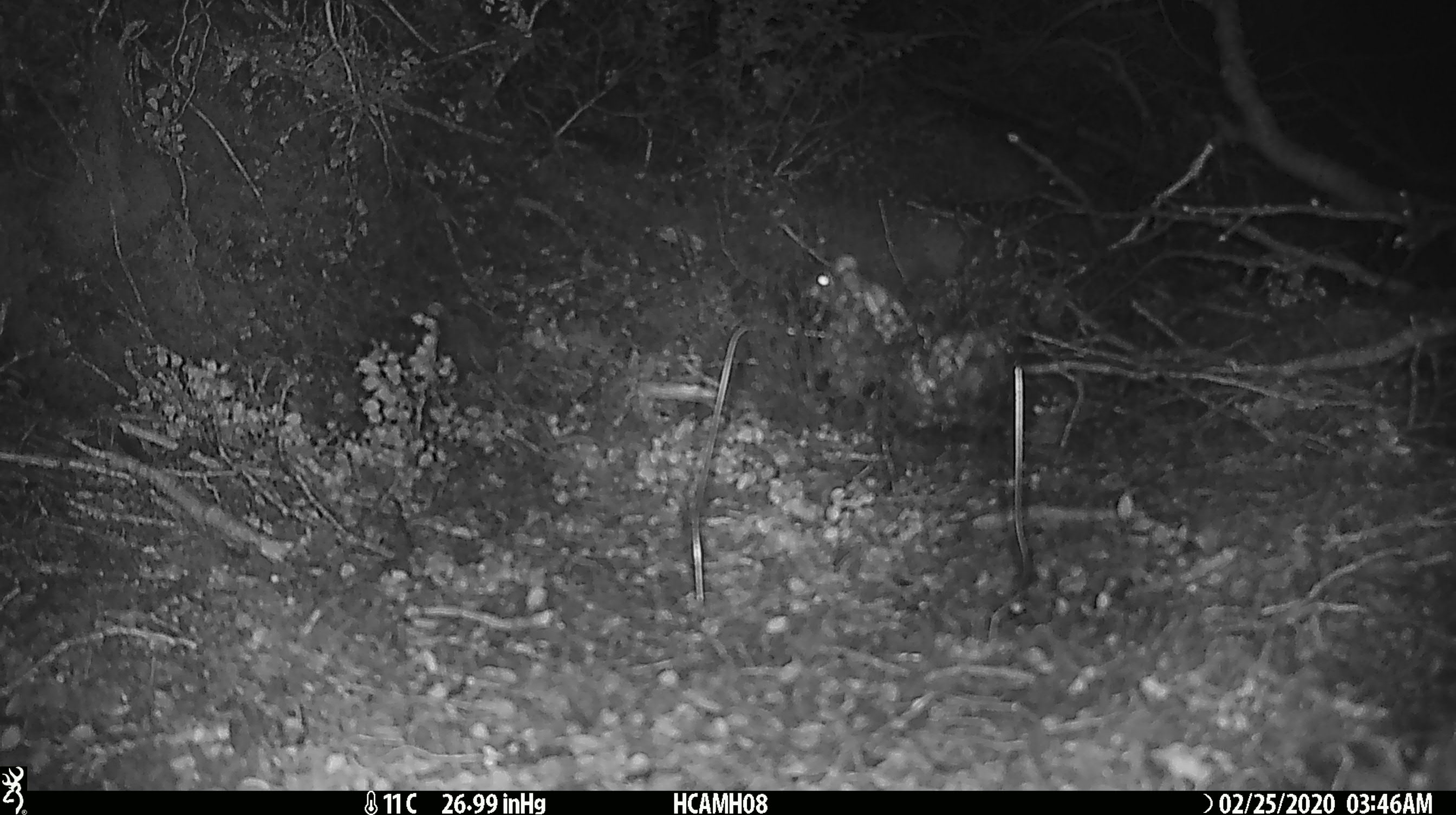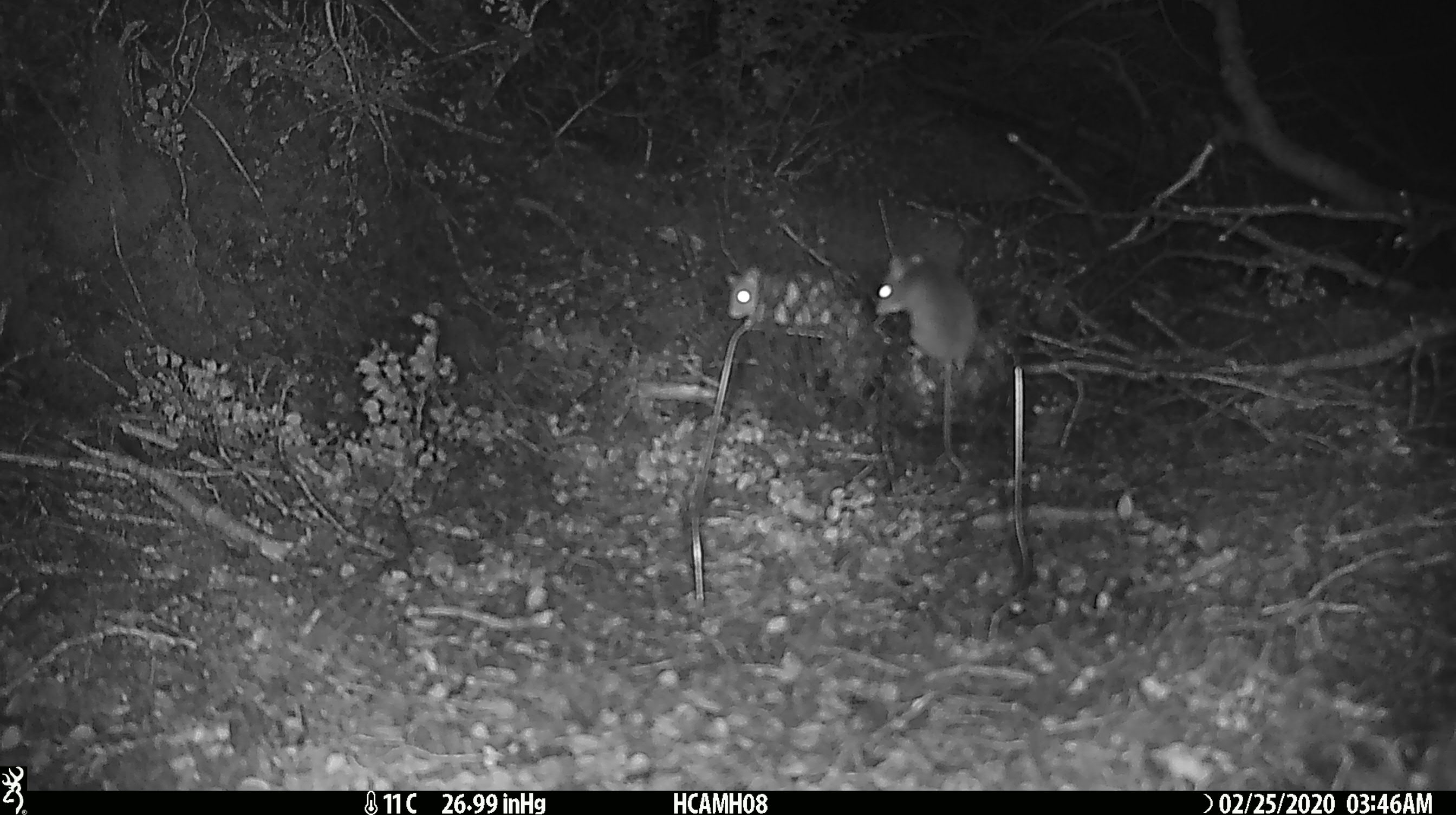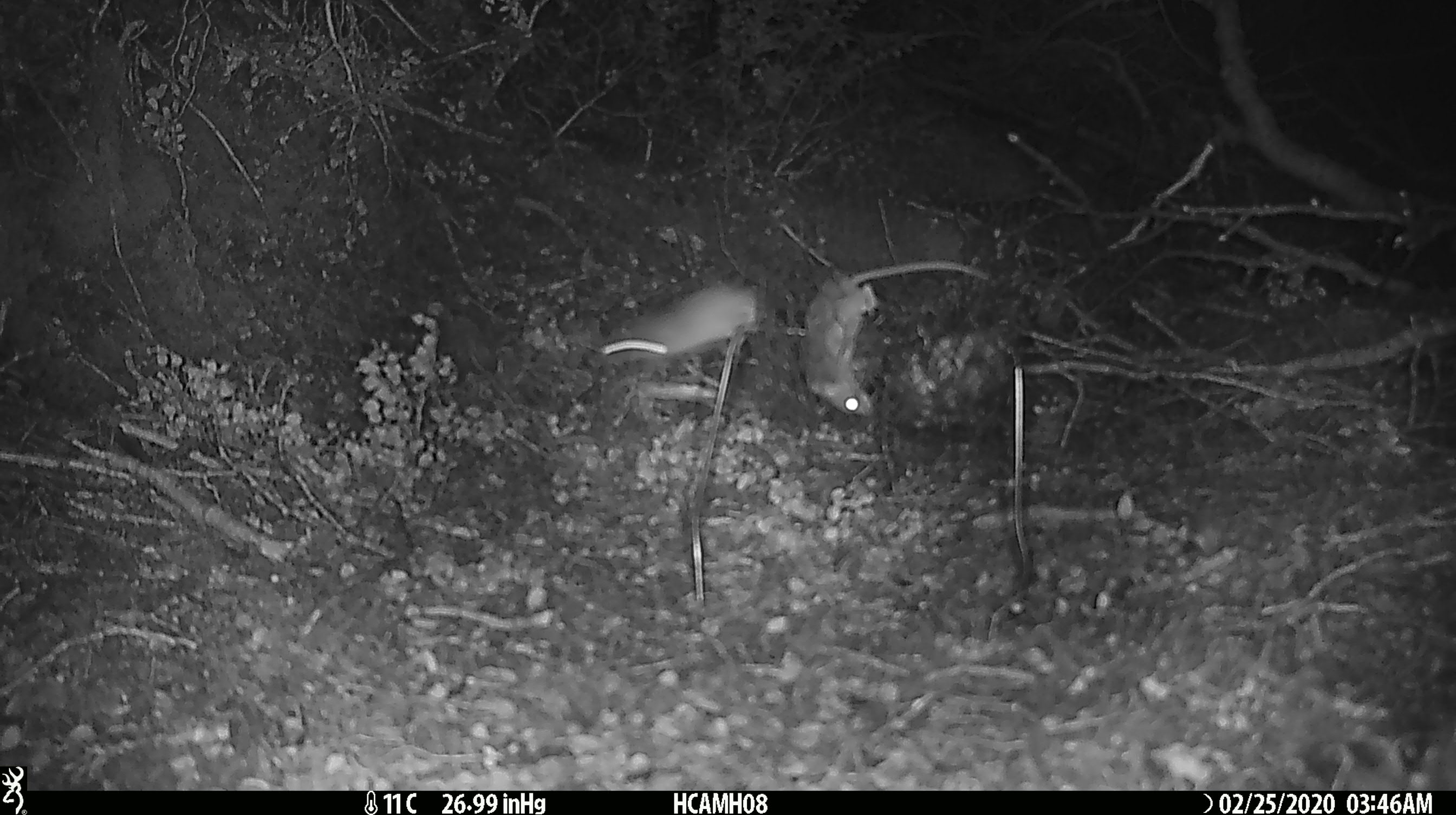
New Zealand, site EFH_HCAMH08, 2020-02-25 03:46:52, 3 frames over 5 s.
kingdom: Animalia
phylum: Chordata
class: Mammalia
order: Rodentia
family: Muridae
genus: Mus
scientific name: Mus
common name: mouse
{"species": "mouse (Mus)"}